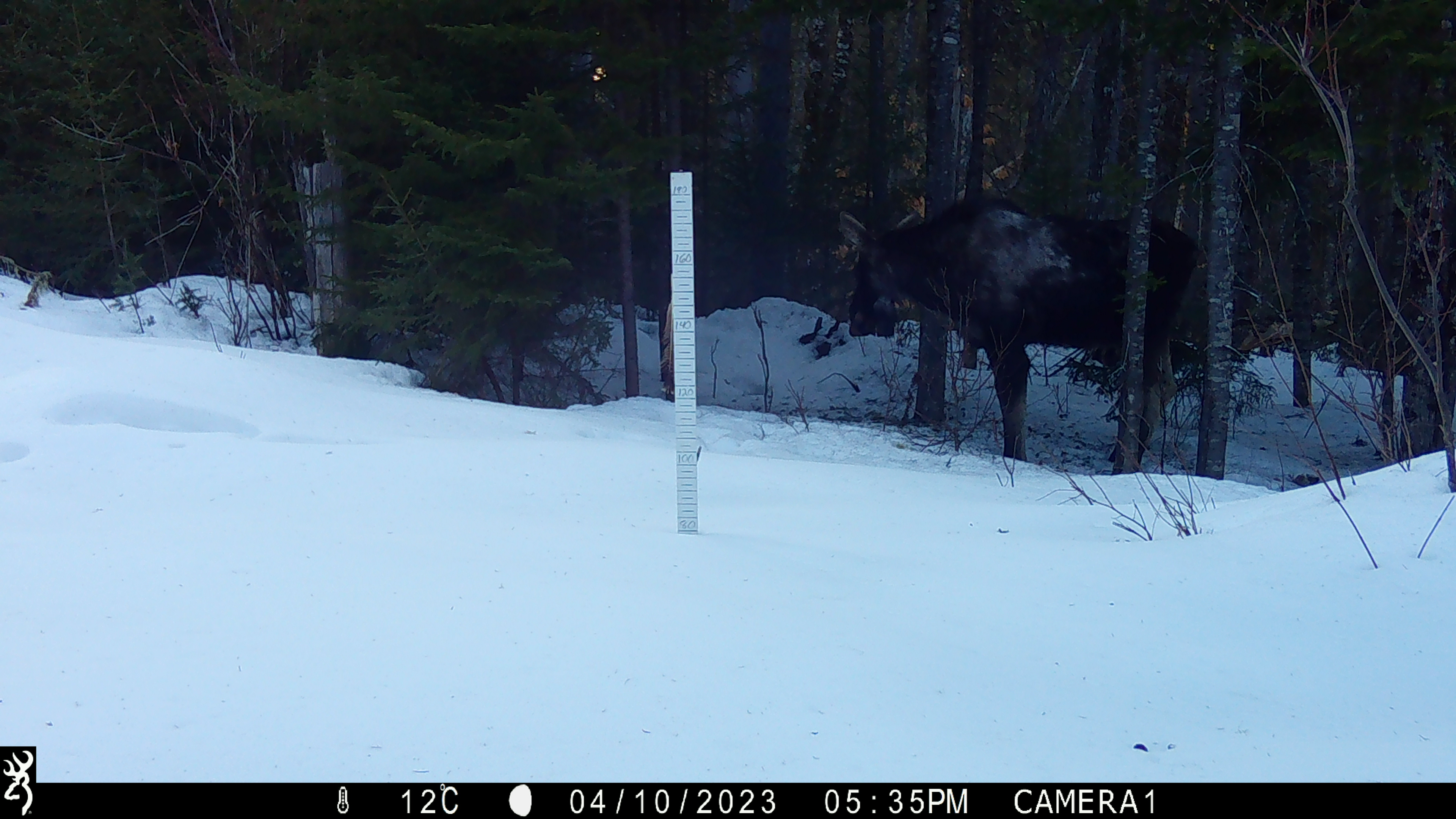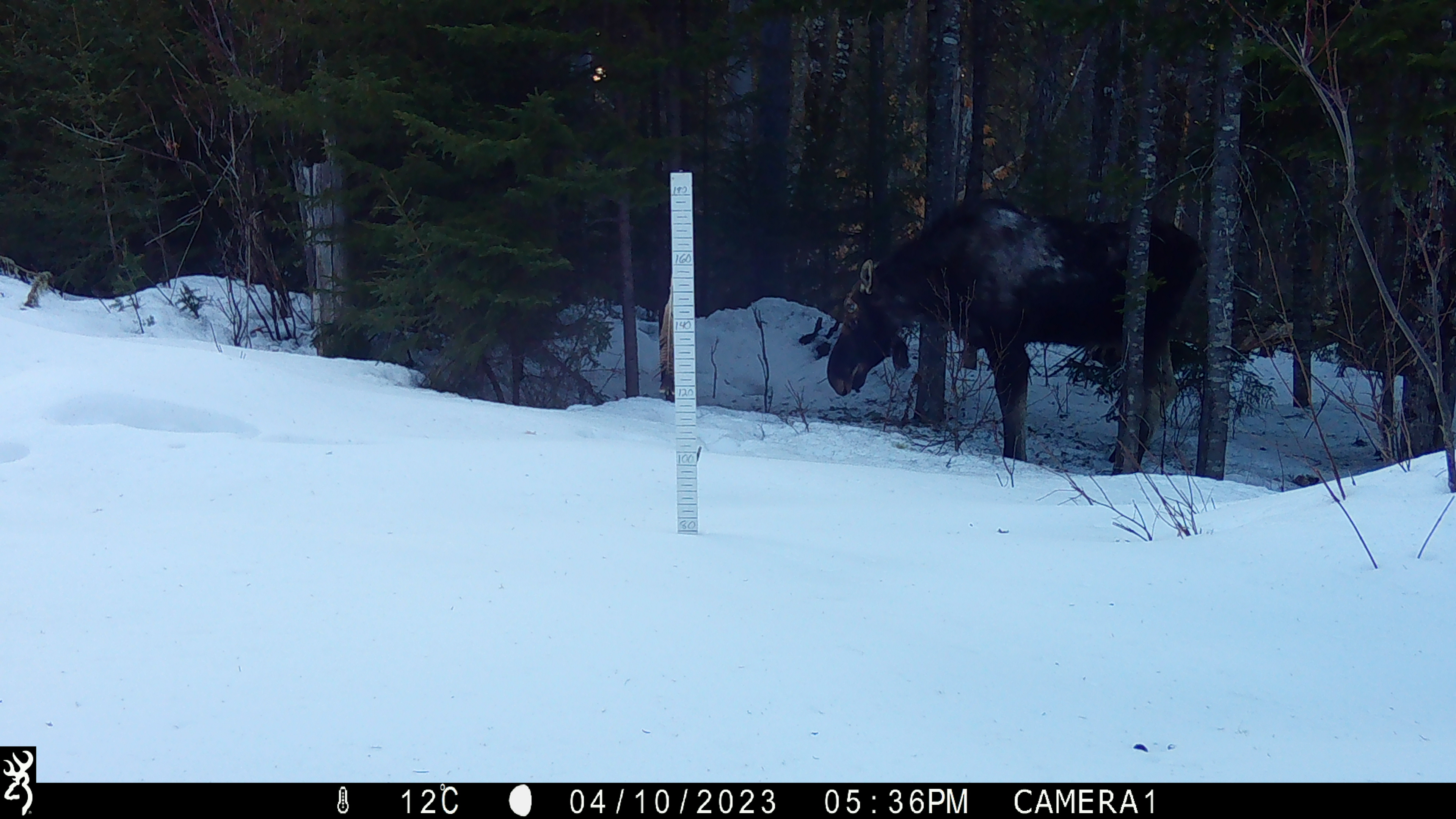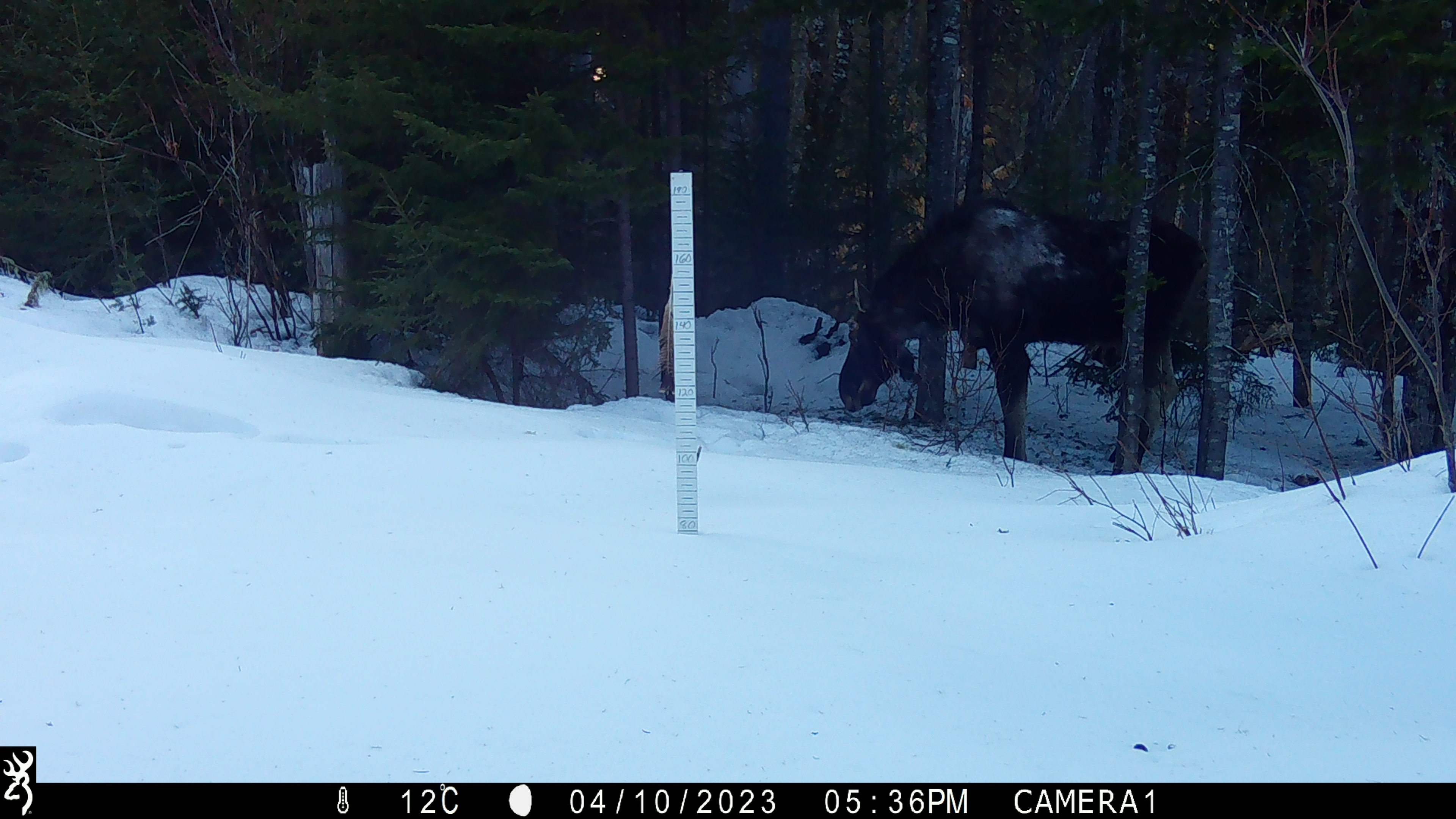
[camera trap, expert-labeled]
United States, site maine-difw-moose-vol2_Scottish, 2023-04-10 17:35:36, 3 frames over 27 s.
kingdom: Animalia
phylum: Chordata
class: Mammalia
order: Artiodactyla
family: Cervidae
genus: Alces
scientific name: Alces alces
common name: moose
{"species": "moose (Alces alces)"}